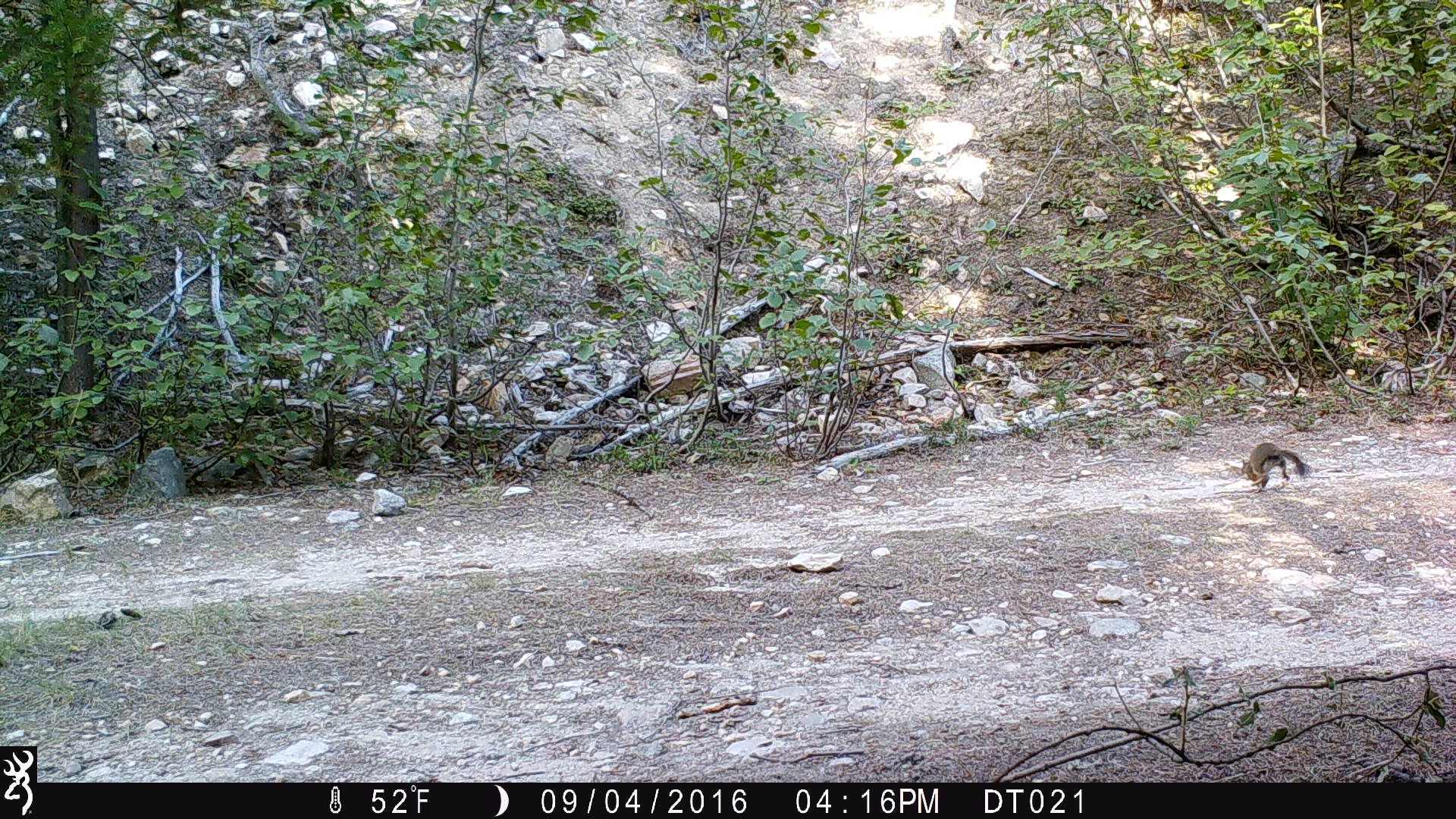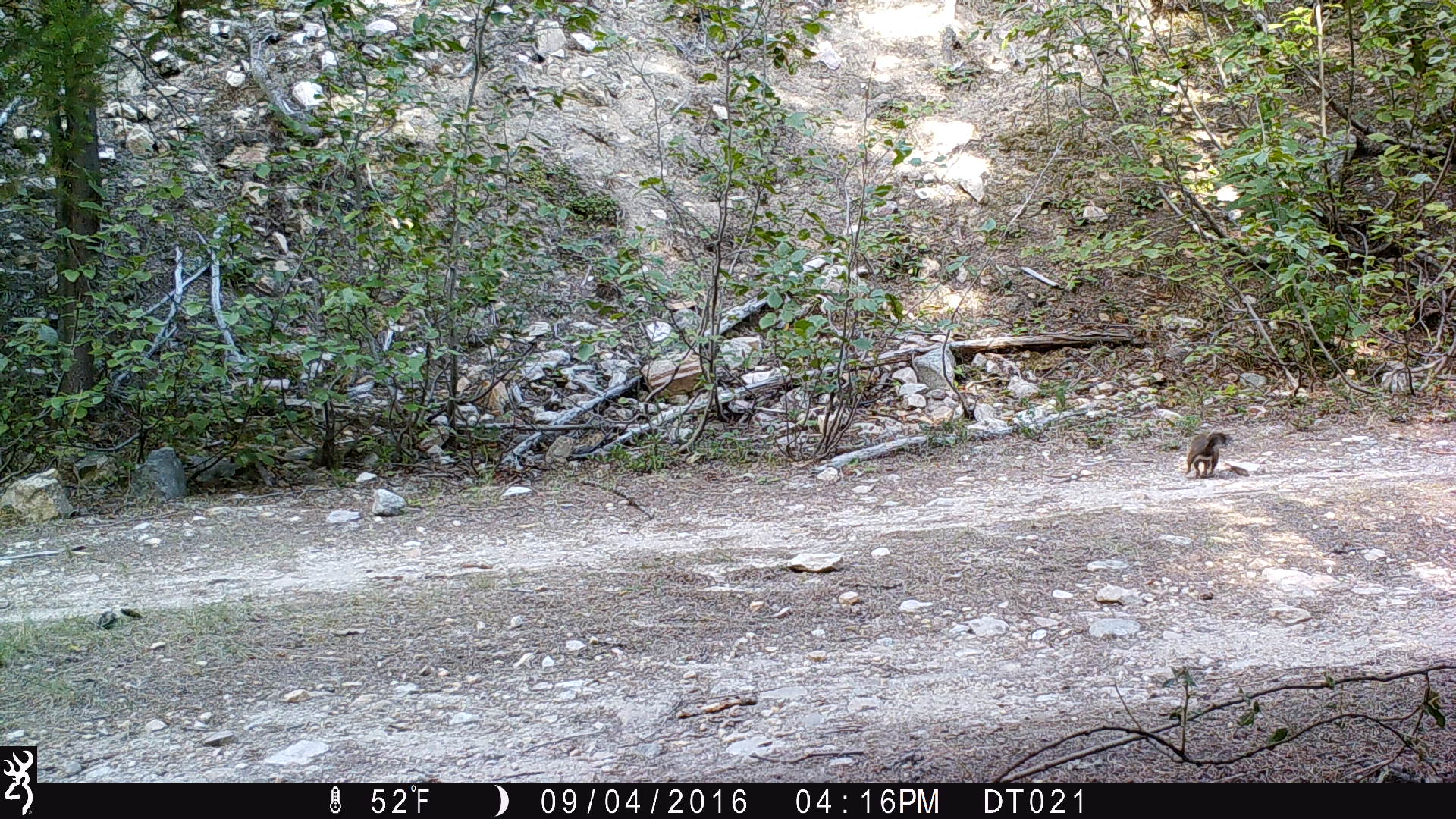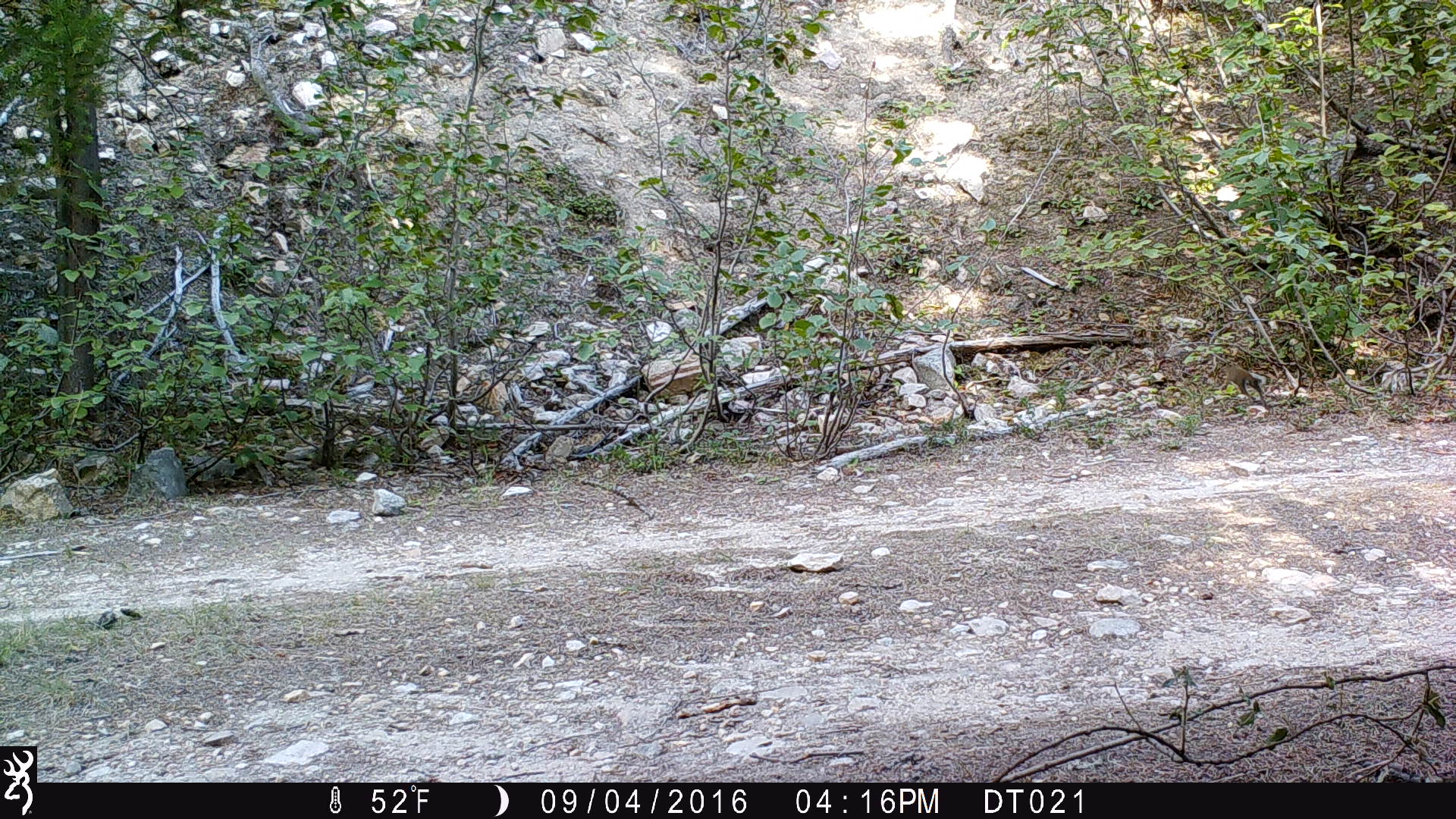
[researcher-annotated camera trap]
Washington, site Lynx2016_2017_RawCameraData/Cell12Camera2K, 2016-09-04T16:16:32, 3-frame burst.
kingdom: Animalia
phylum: Chordata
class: Mammalia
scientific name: Mammalia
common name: small mammal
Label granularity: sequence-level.